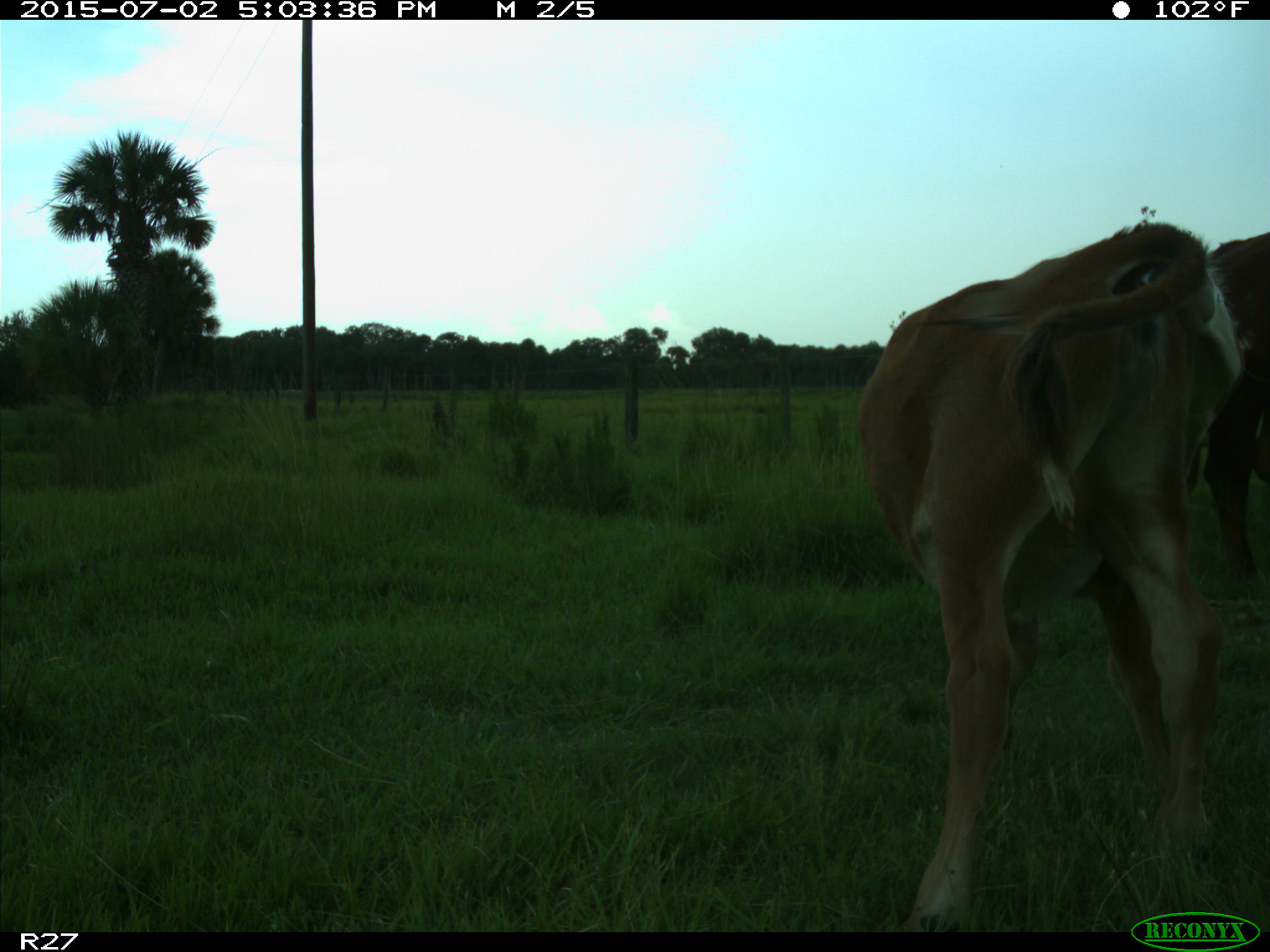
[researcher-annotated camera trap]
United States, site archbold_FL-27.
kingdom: Animalia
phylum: Chordata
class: Mammalia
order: Artiodactyla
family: Bovidae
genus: Bos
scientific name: Bos taurus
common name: domestic cow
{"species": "Bos taurus (domestic cow)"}